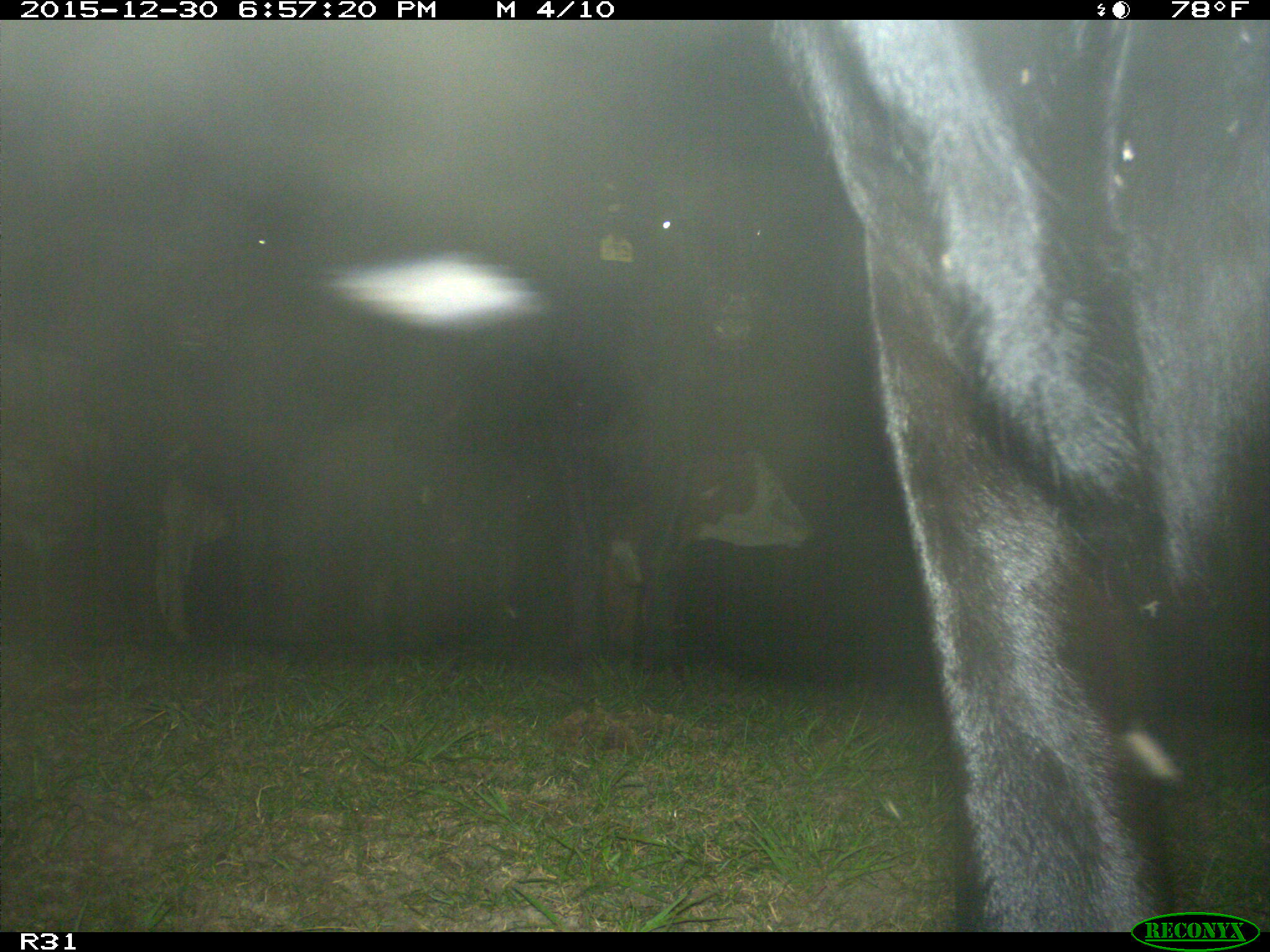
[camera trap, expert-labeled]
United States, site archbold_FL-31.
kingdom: Animalia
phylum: Chordata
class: Mammalia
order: Artiodactyla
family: Bovidae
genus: Bos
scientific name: Bos taurus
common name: domestic cow